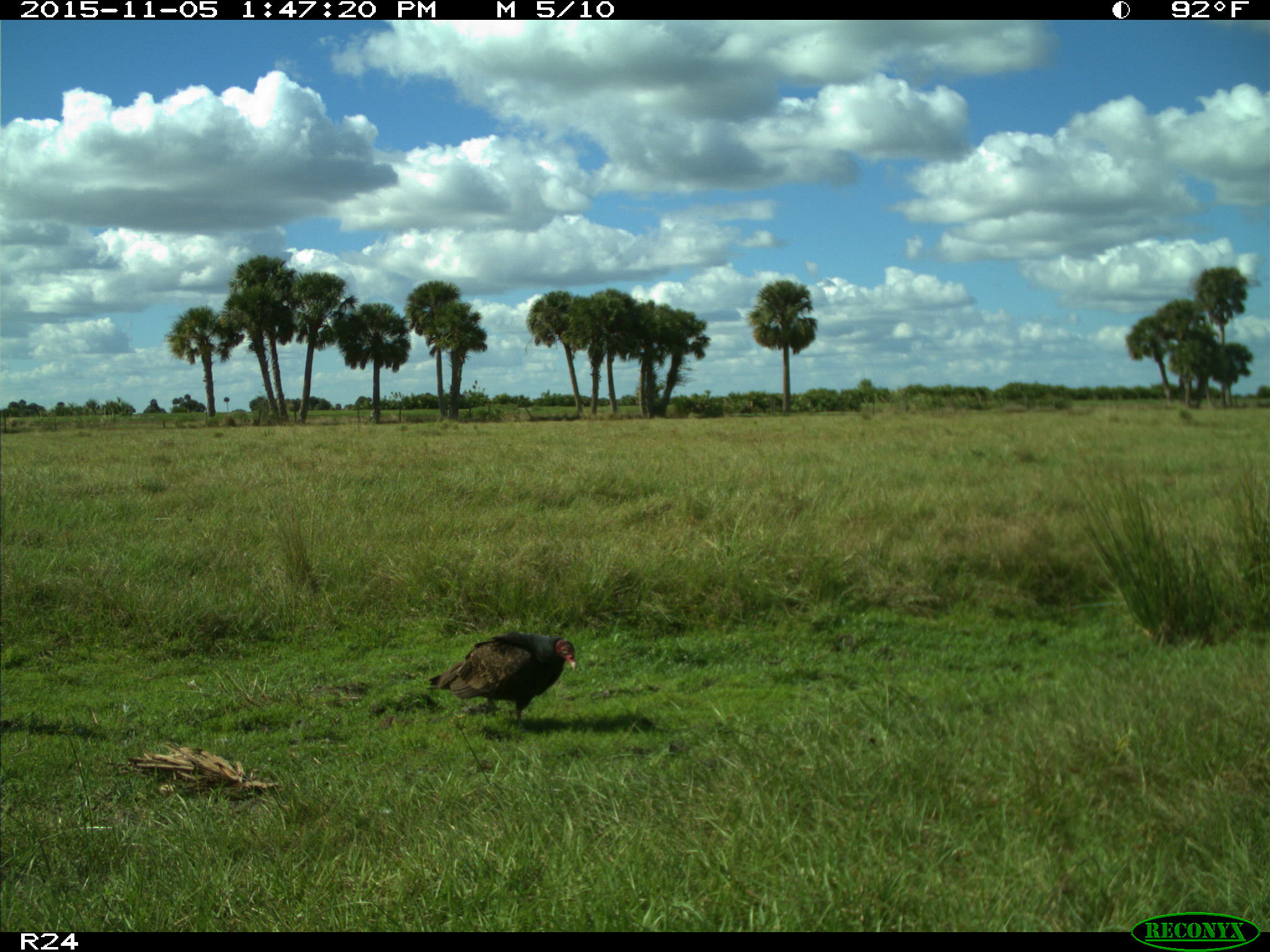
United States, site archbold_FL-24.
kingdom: Animalia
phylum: Chordata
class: Aves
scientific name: Aves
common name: birds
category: unidentified bird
Unidentified bird (birds) (Aves).